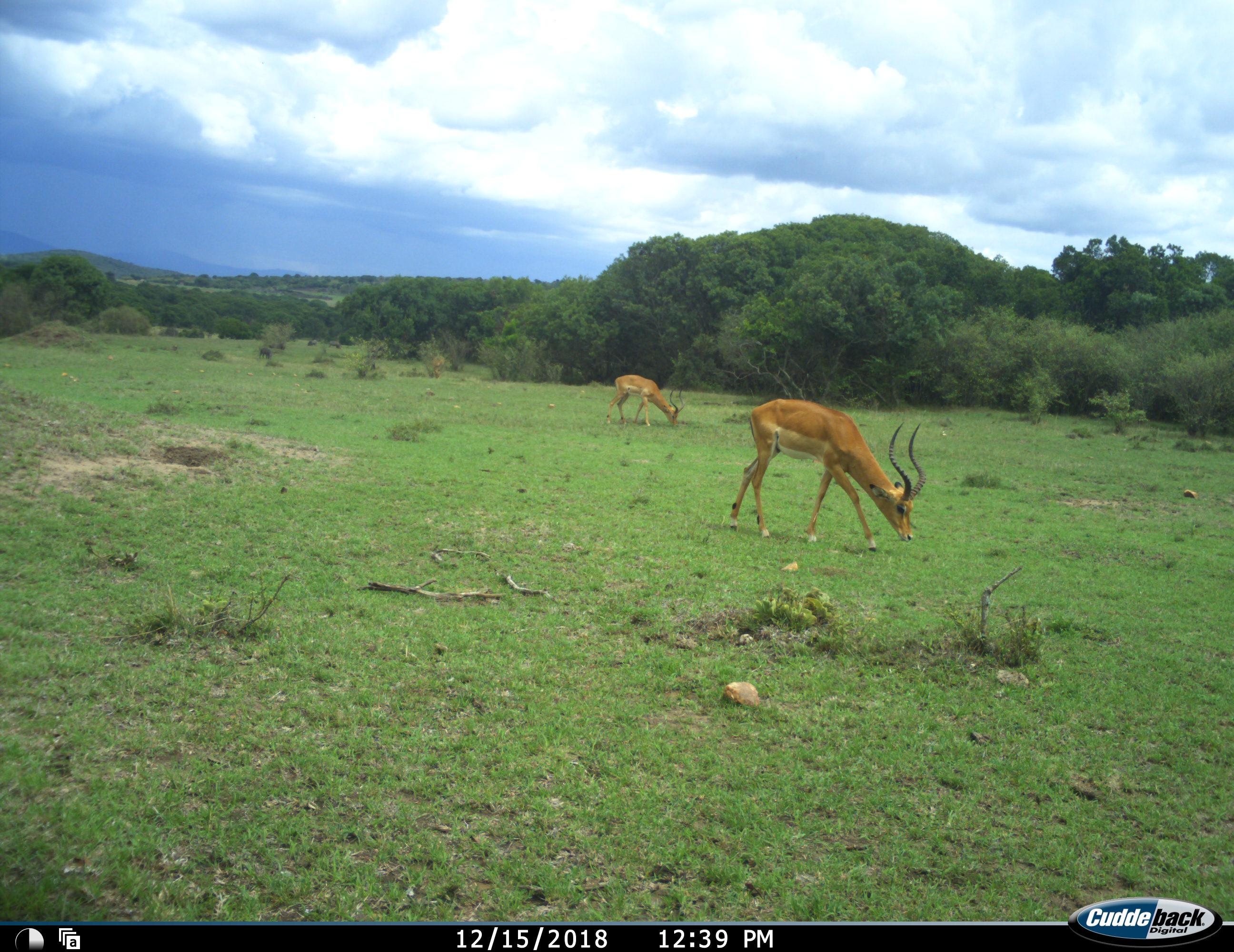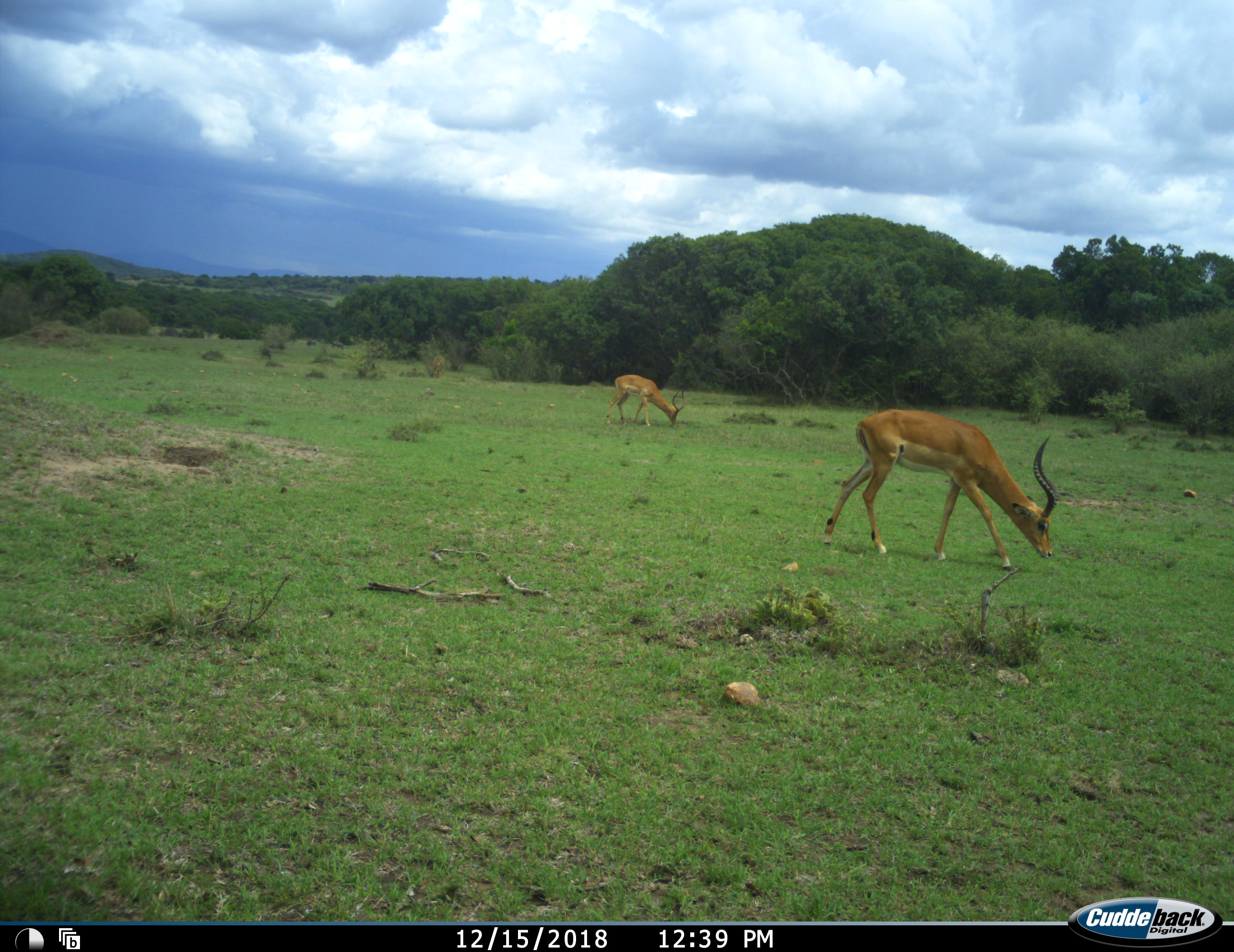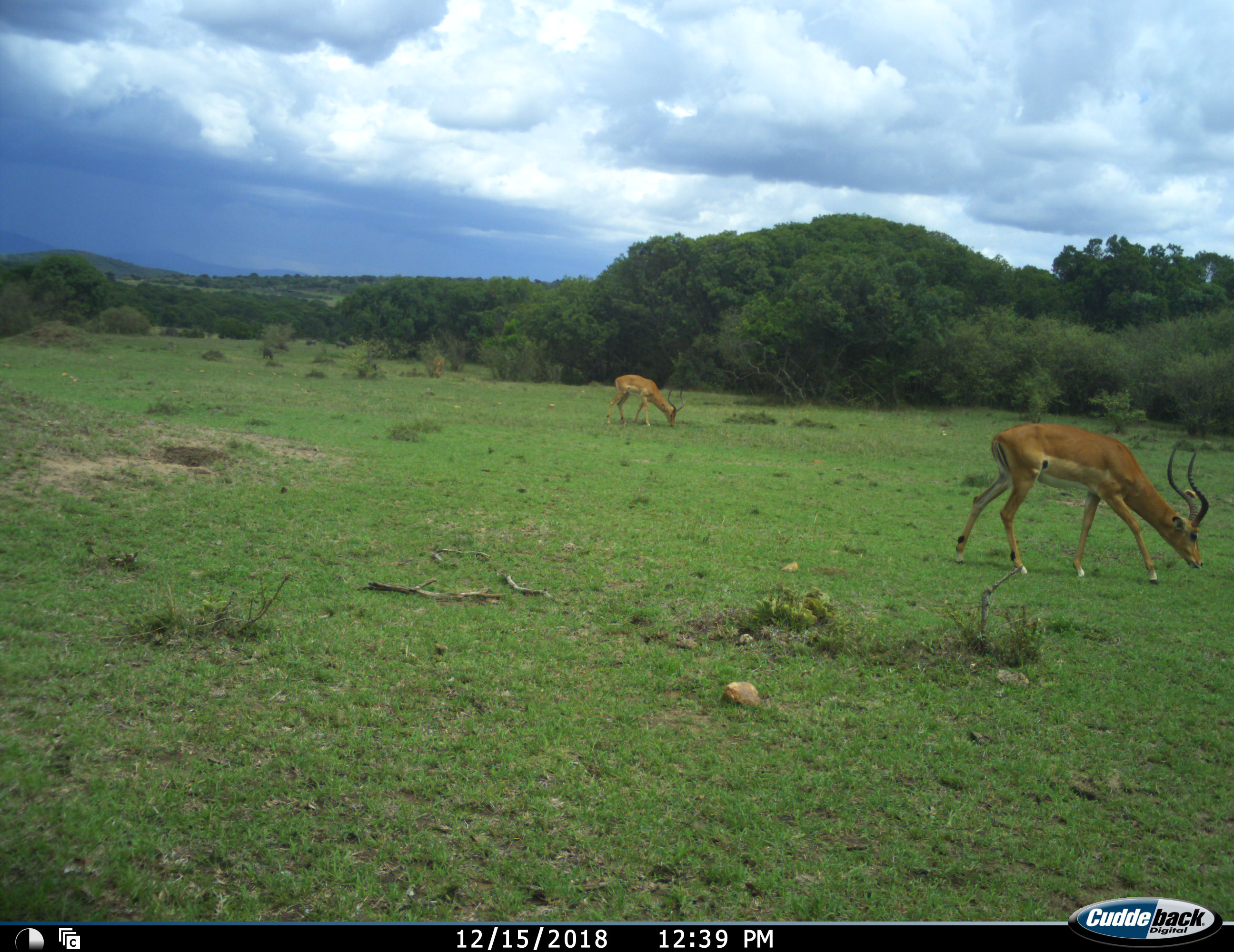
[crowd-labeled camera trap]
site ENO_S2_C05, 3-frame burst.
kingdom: Animalia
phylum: Chordata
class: Mammalia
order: Artiodactyla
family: Bovidae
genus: Aepyceros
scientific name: Aepyceros melampus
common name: impala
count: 2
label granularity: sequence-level